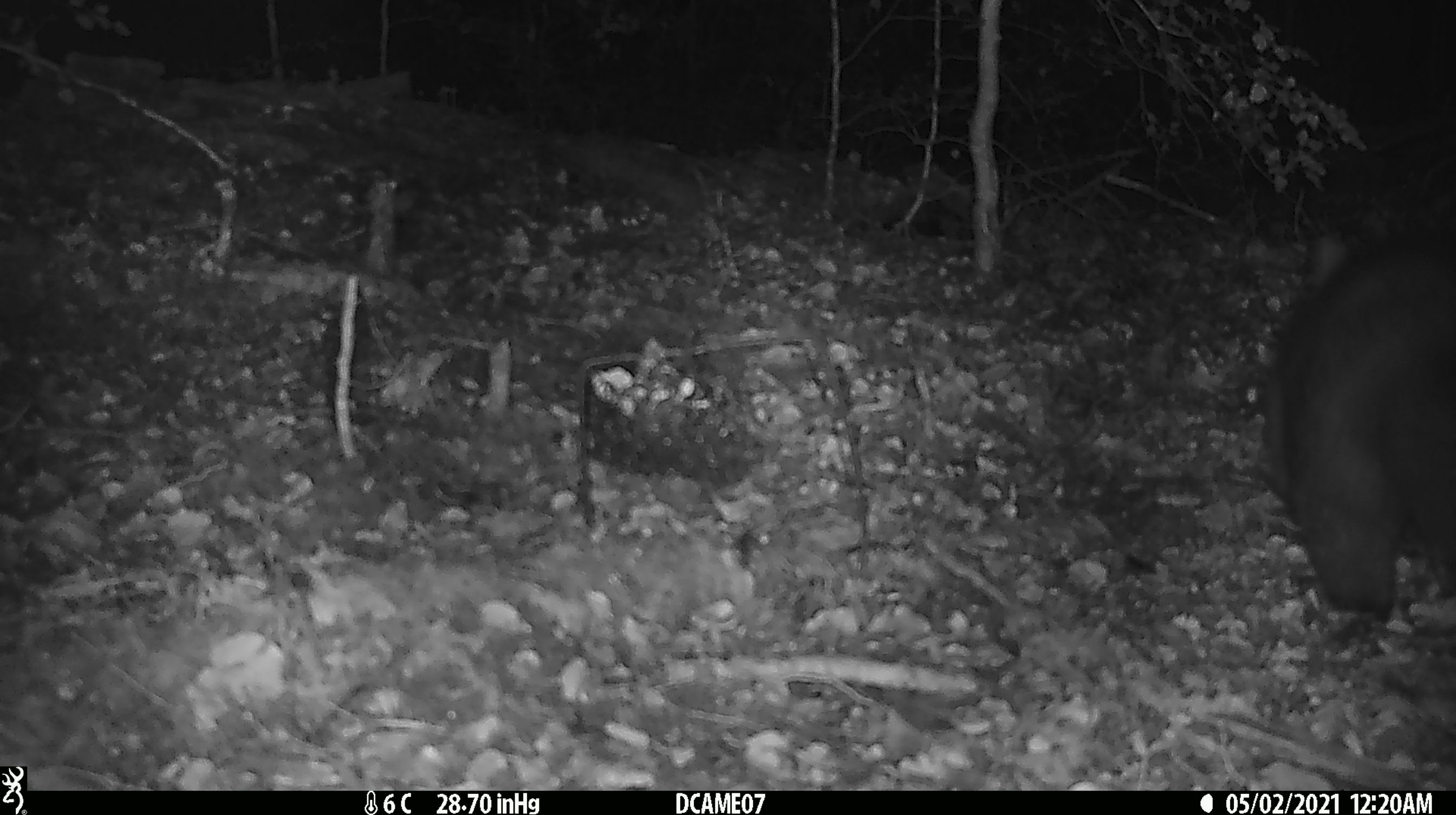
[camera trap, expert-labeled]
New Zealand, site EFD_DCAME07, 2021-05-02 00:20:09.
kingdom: Animalia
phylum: Chordata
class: Mammalia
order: Diprotodontia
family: Phalangeridae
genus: Trichosurus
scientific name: Trichosurus vulpecula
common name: common brushtail possum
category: possum